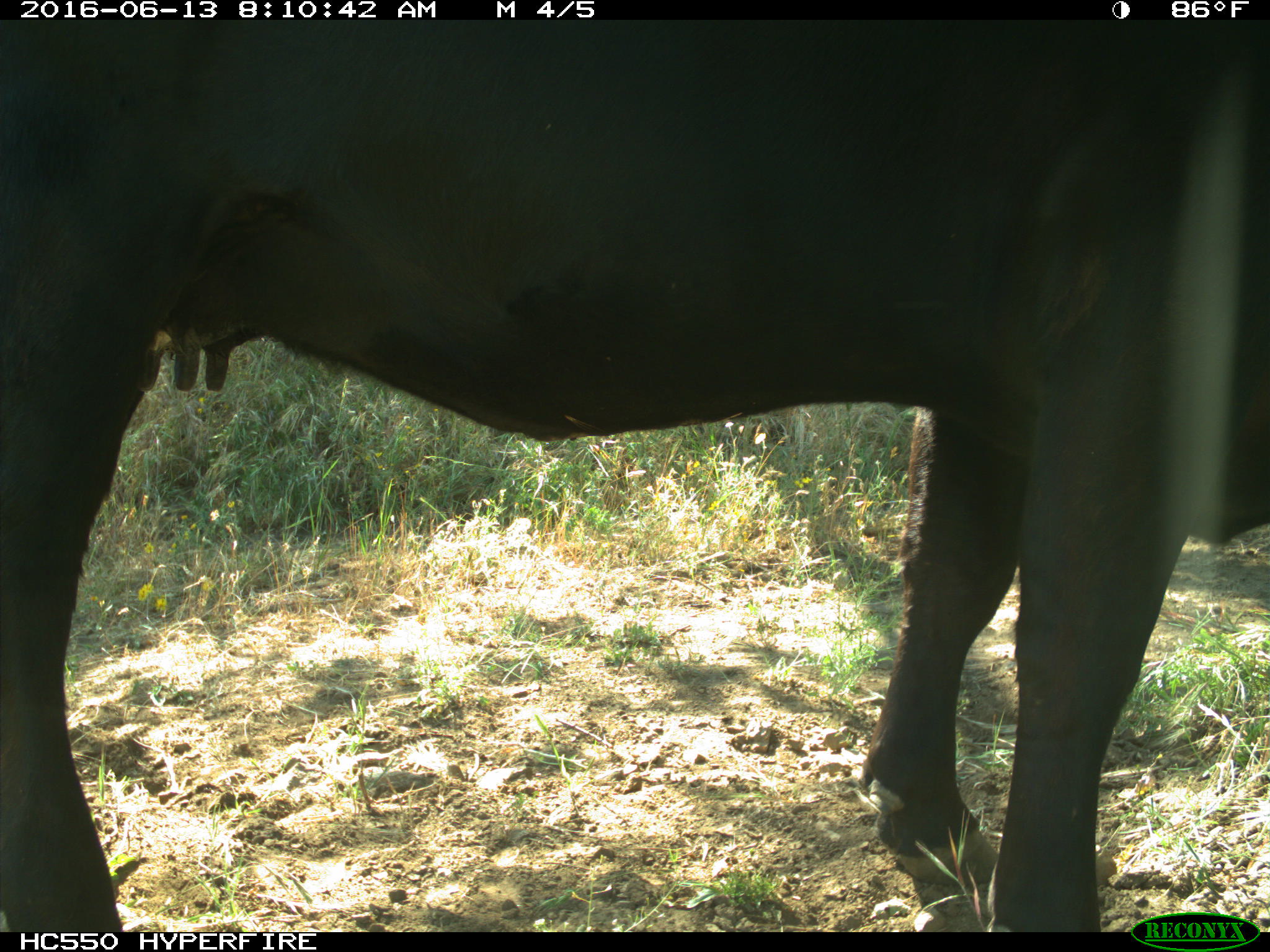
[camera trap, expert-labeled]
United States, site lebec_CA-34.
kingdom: Animalia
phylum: Chordata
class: Mammalia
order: Artiodactyla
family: Bovidae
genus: Bos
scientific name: Bos taurus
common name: domestic cow